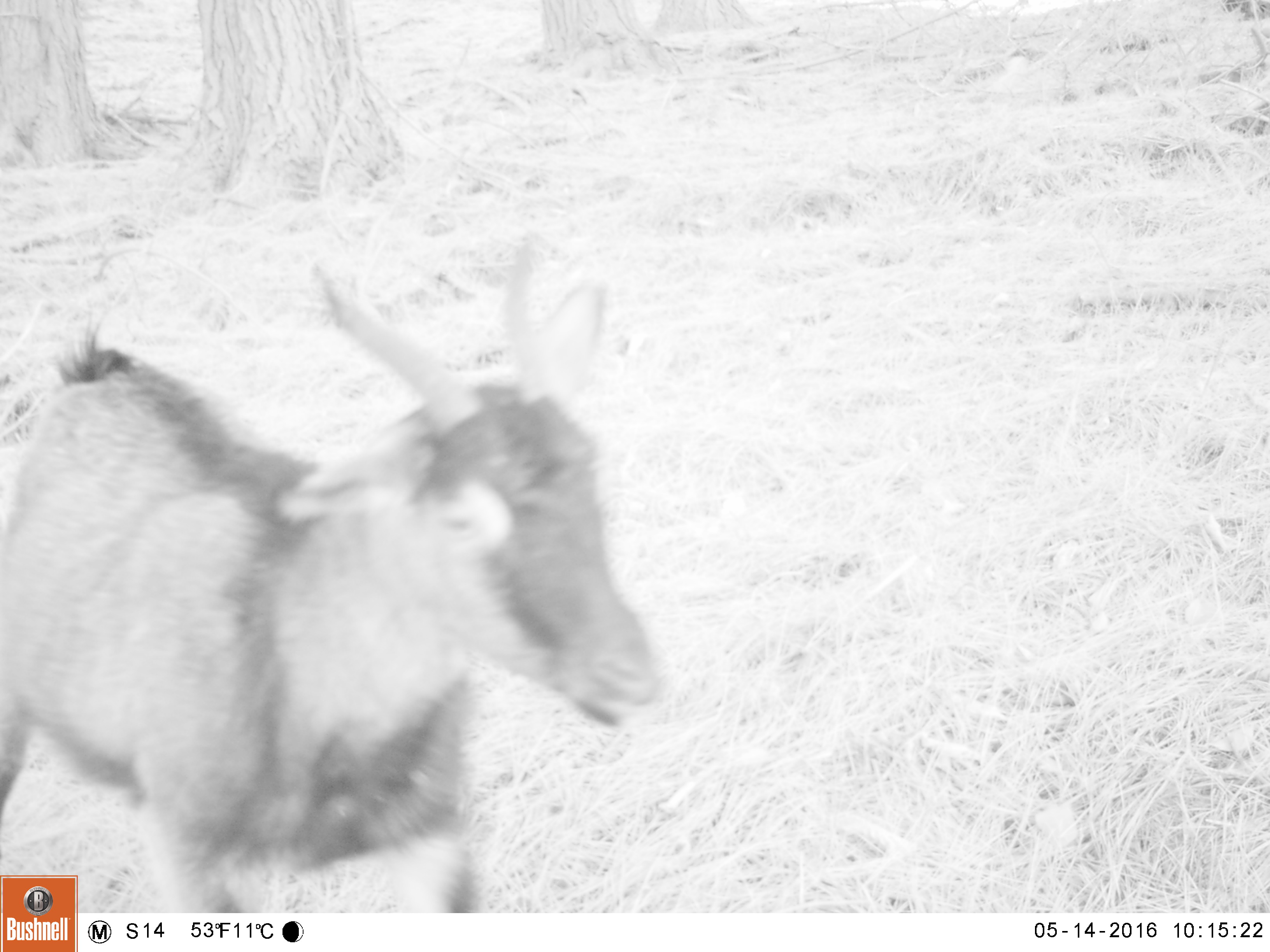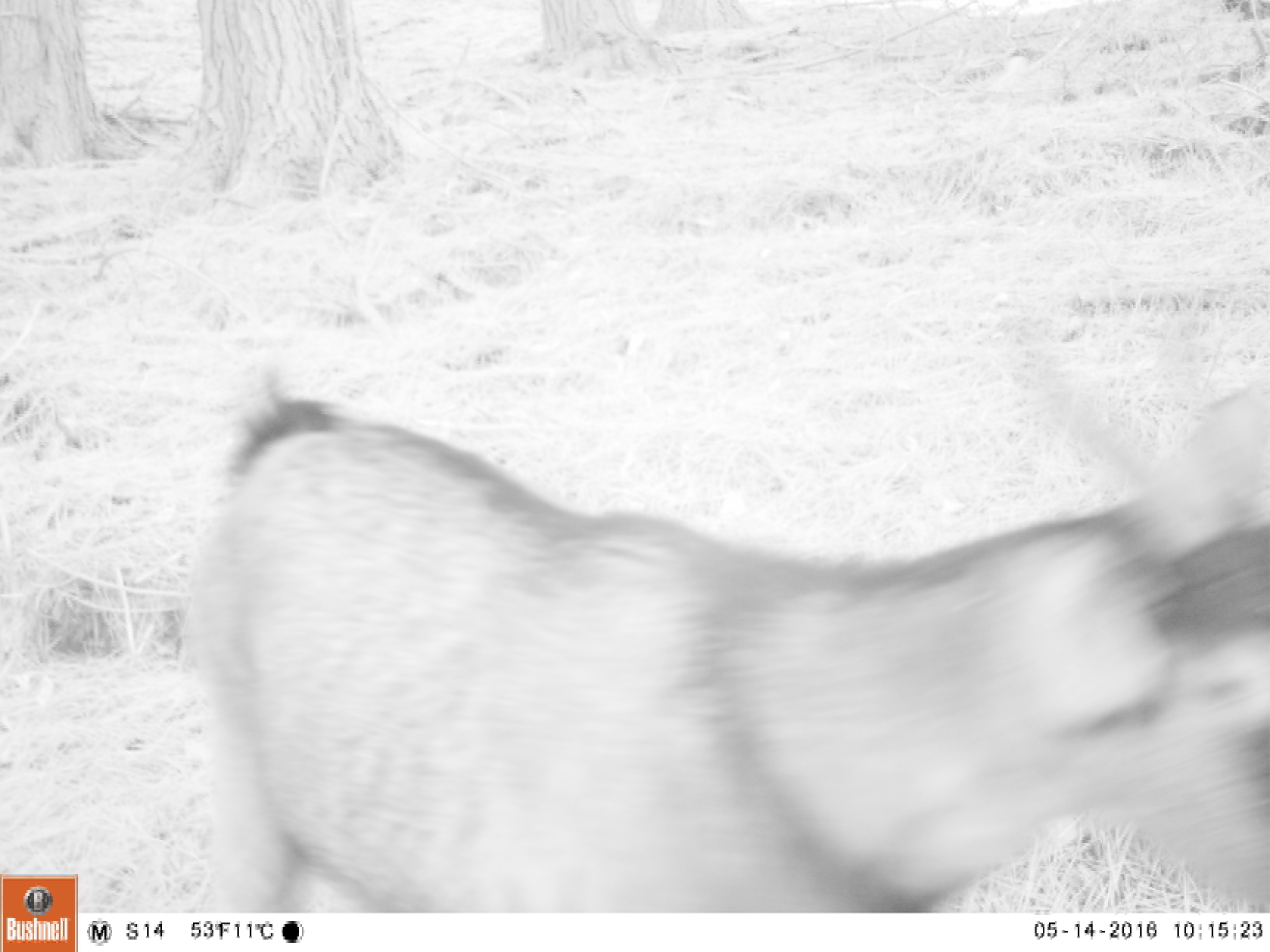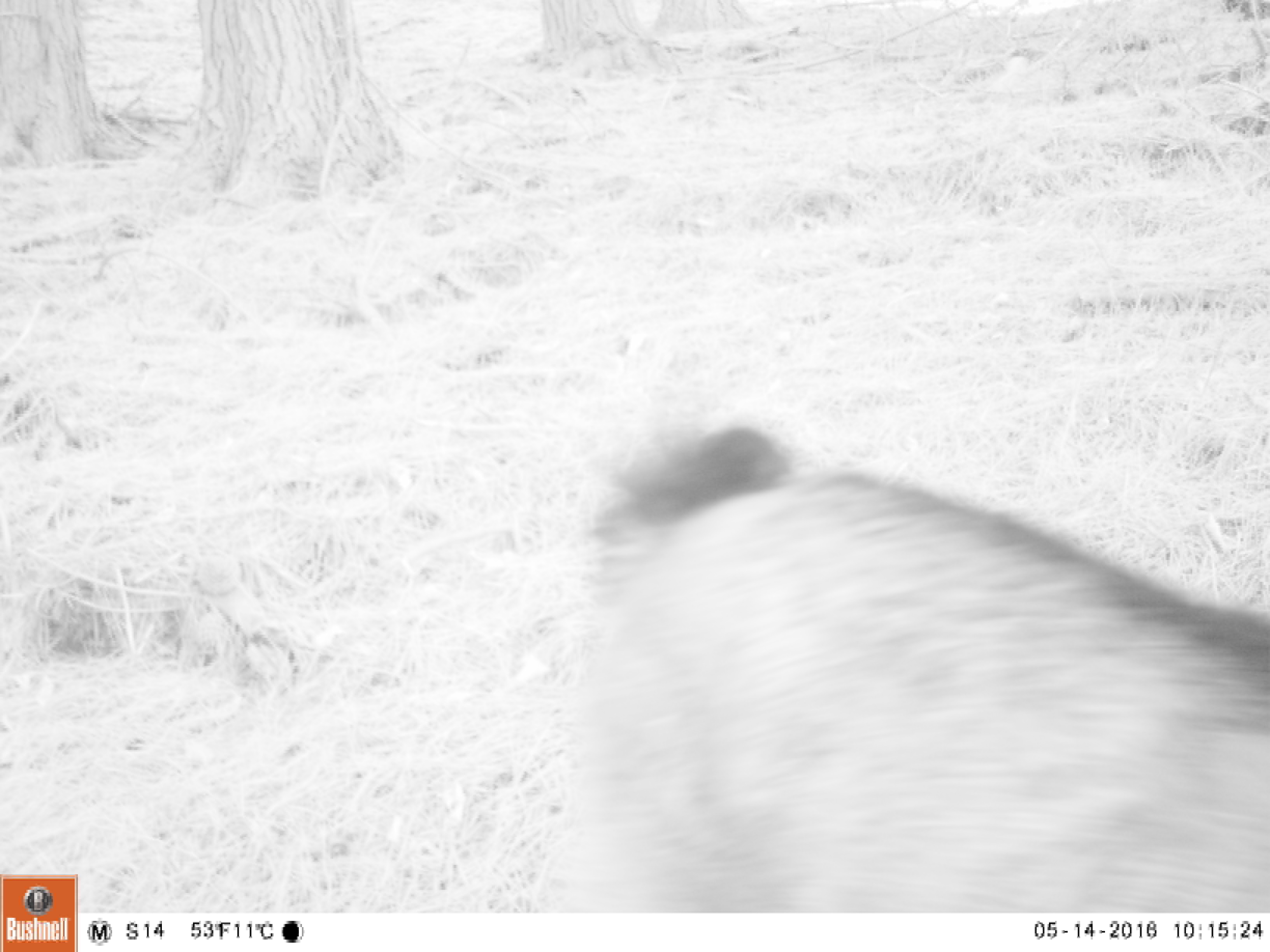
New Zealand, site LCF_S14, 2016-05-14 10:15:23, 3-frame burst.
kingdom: Animalia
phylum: Chordata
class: Mammalia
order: Artiodactyla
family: Bovidae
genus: Capra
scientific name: Capra hircus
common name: goat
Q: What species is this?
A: Goat (Capra hircus).